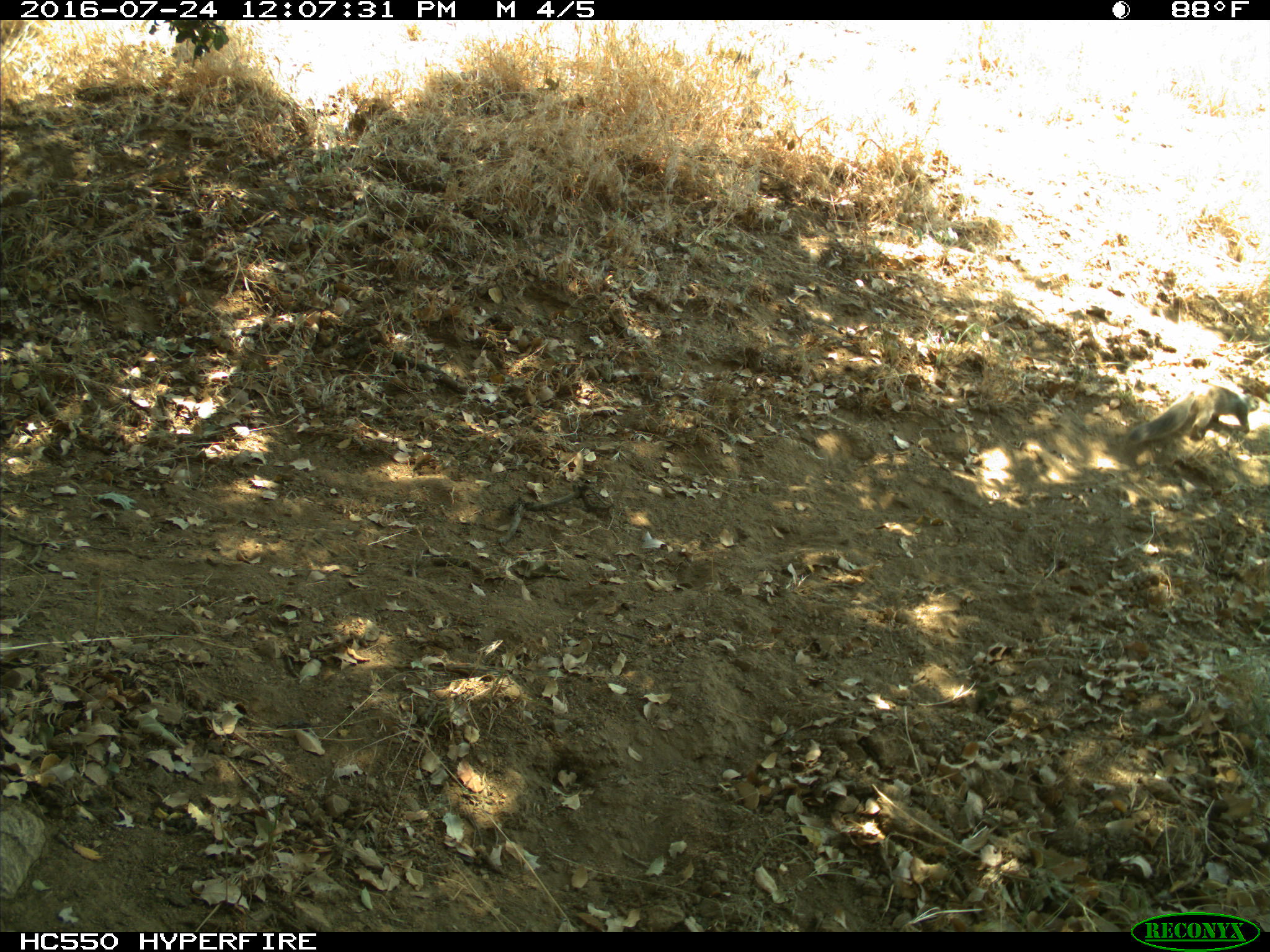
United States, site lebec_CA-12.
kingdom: Animalia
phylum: Chordata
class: Mammalia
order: Rodentia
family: Sciuridae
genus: Otospermophilus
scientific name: Otospermophilus beecheyi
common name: california ground squirrel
Otospermophilus beecheyi (california ground squirrel).